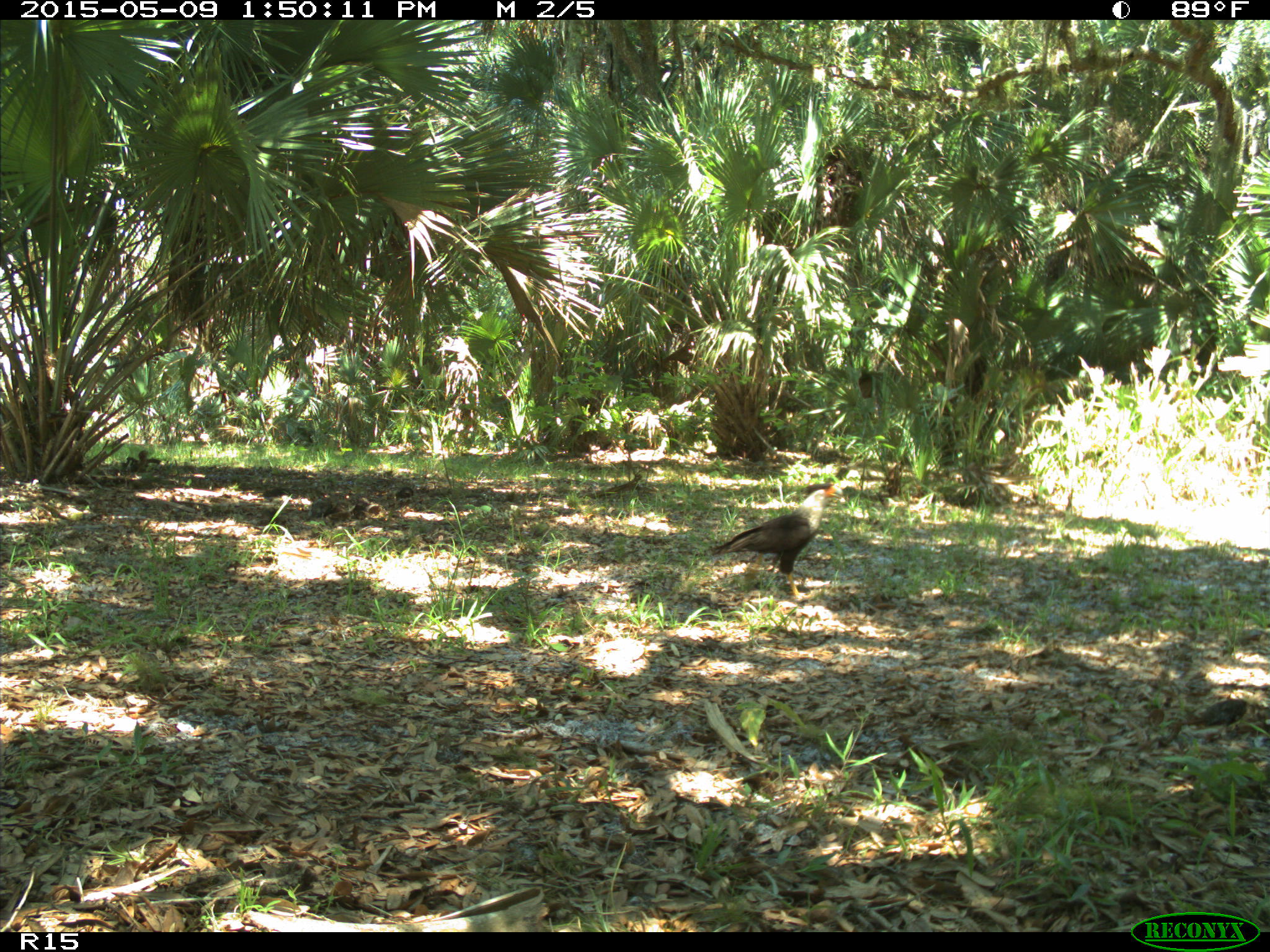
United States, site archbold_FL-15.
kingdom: Animalia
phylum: Chordata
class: Aves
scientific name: Aves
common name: birds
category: unidentified bird